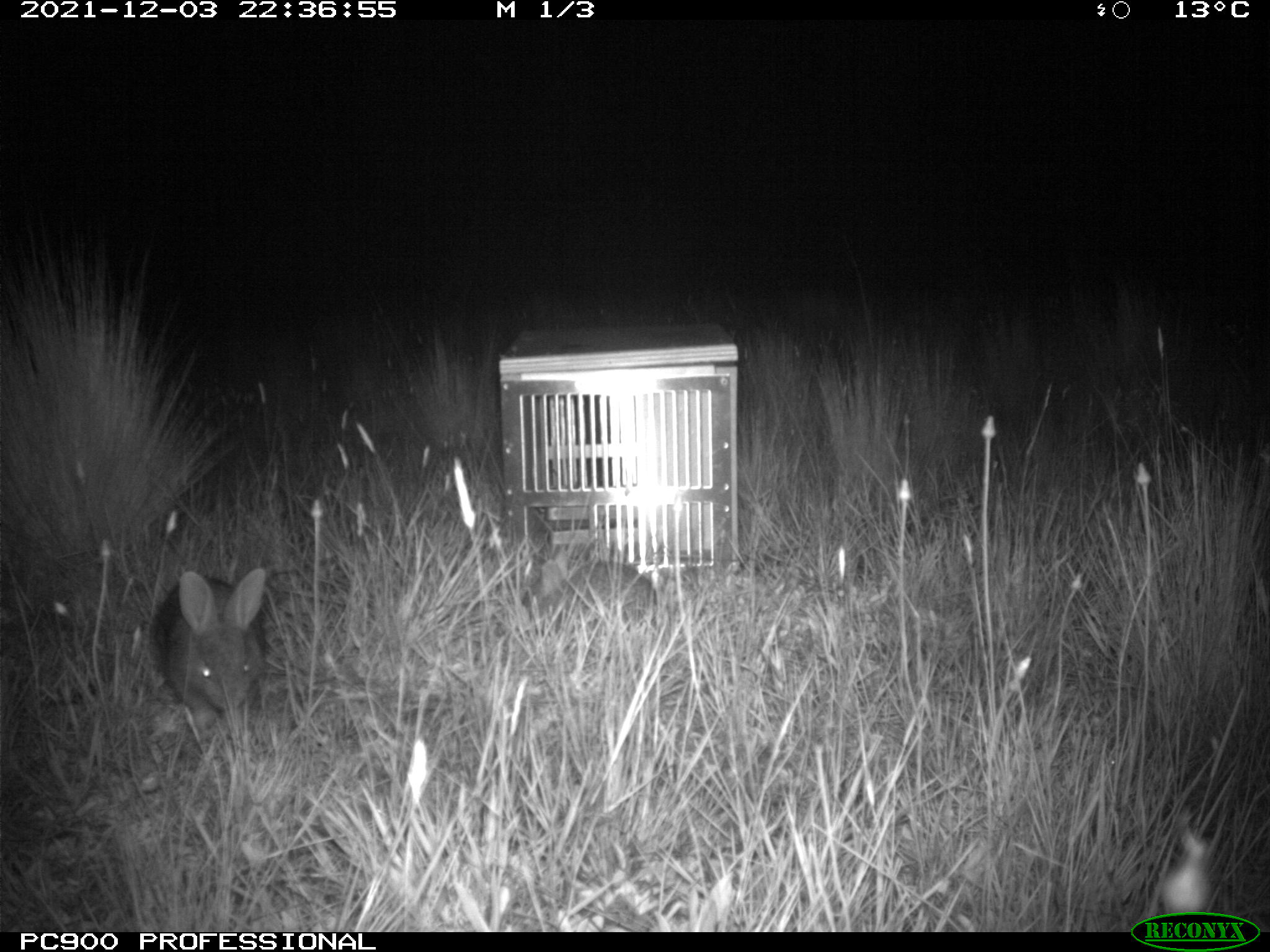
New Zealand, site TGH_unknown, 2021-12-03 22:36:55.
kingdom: Animalia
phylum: Chordata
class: Mammalia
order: Lagomorpha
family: Leporidae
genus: Oryctolagus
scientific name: Oryctolagus cuniculus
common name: european rabbit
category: rabbit